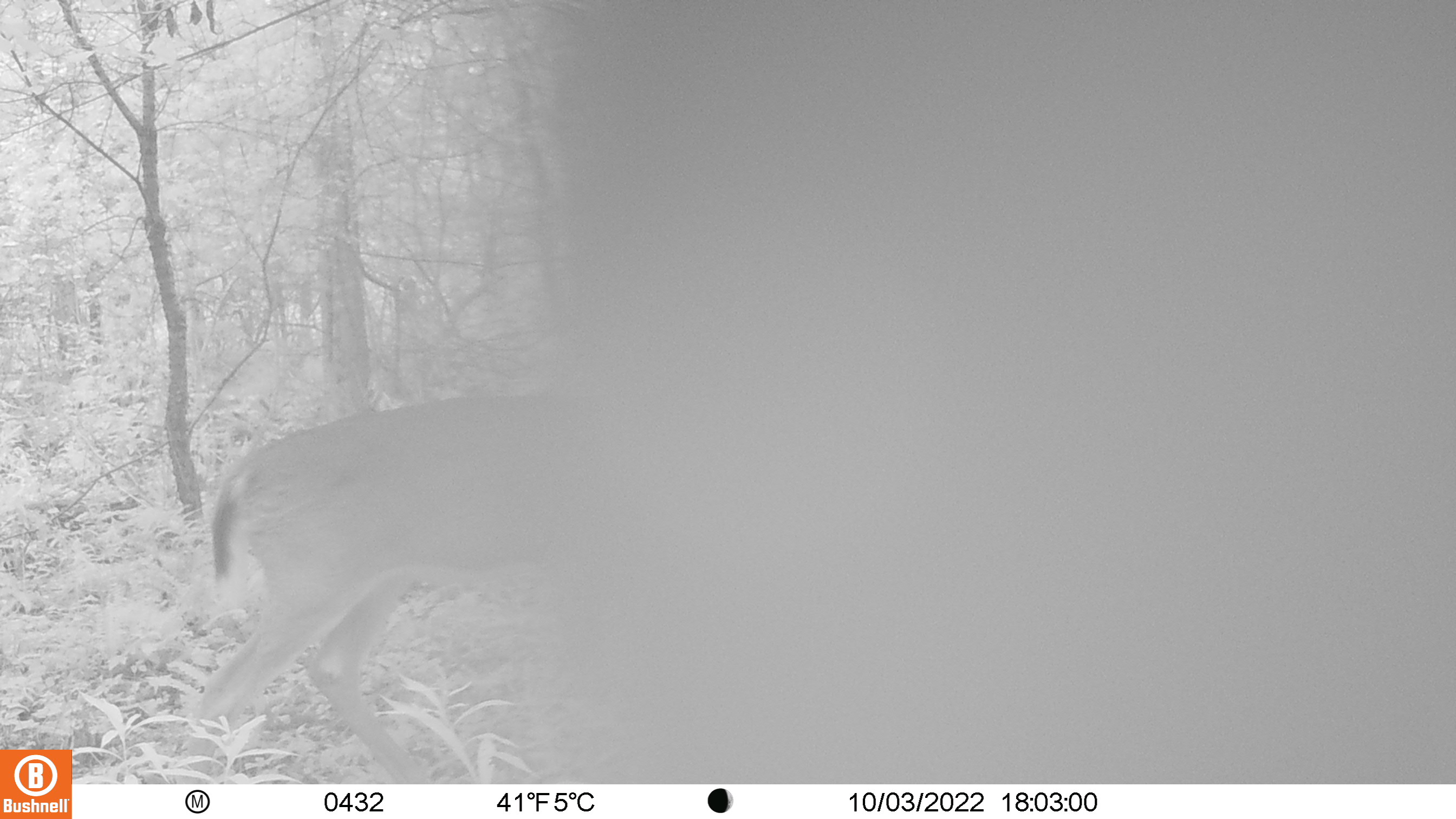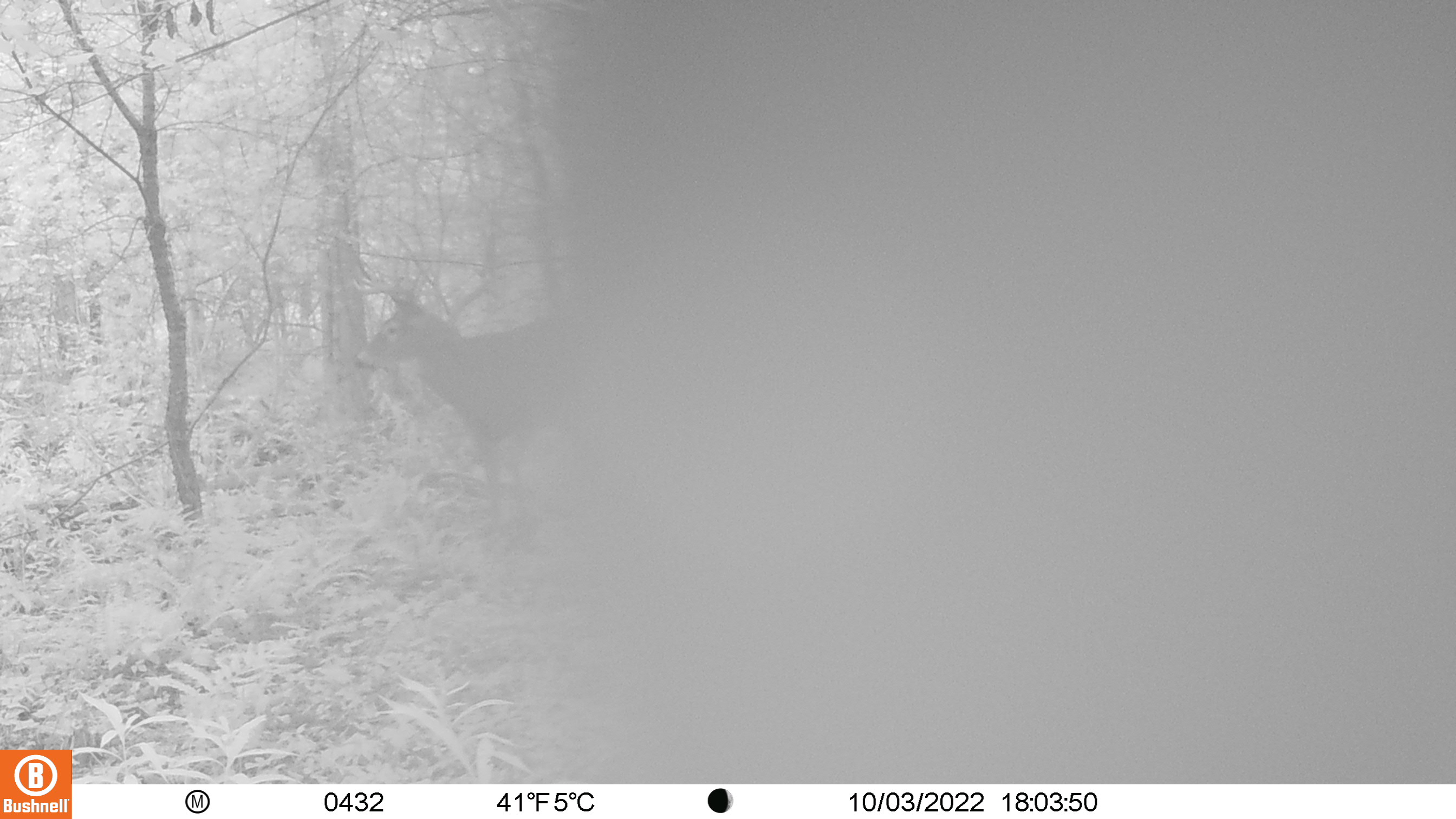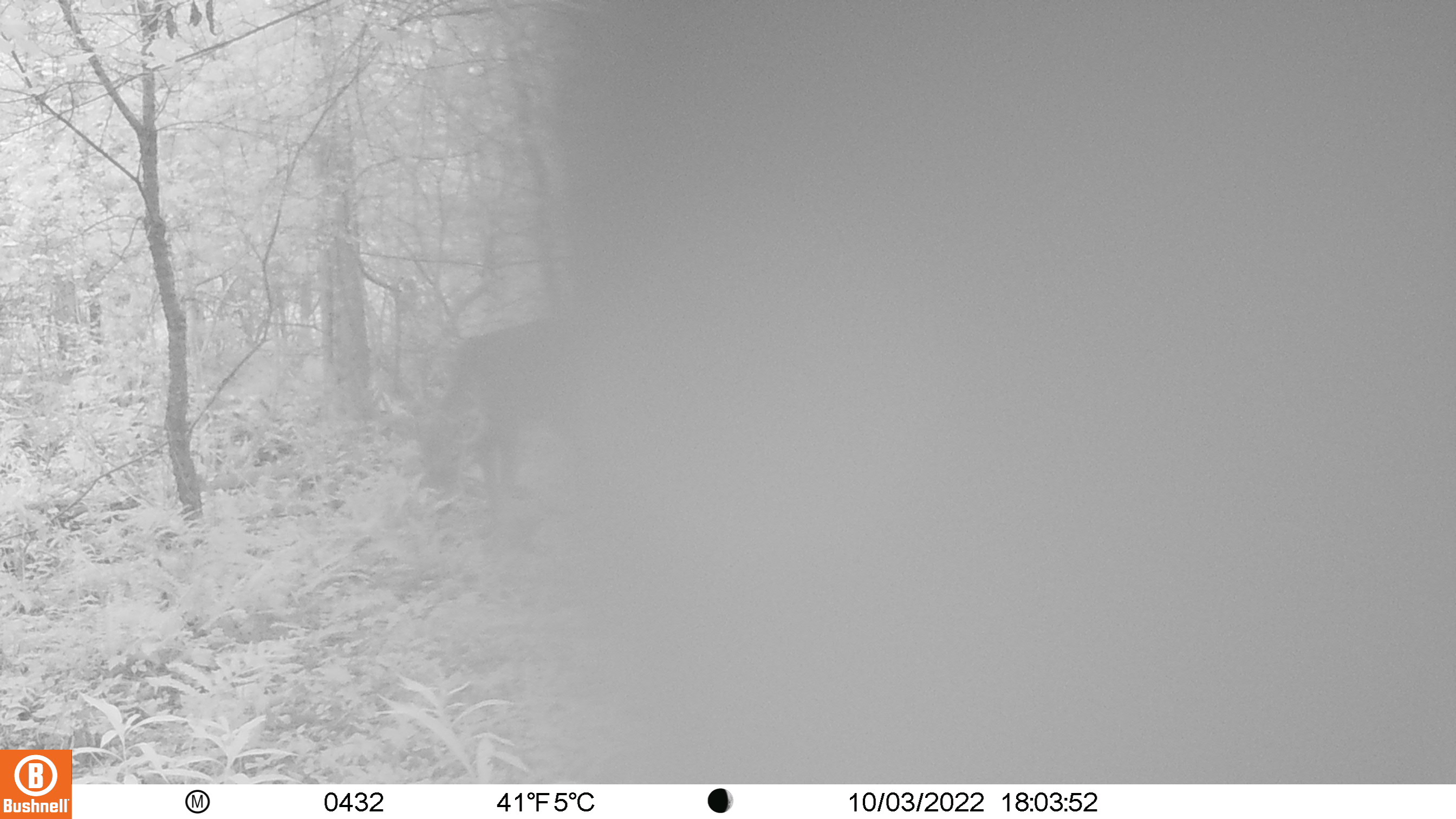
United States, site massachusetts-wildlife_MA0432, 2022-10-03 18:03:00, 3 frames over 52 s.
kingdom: Animalia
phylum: Chordata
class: Mammalia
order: Artiodactyla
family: Cervidae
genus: Odocoileus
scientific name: Odocoileus virginianus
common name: white-tailed deer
White-tailed deer (Odocoileus virginianus).